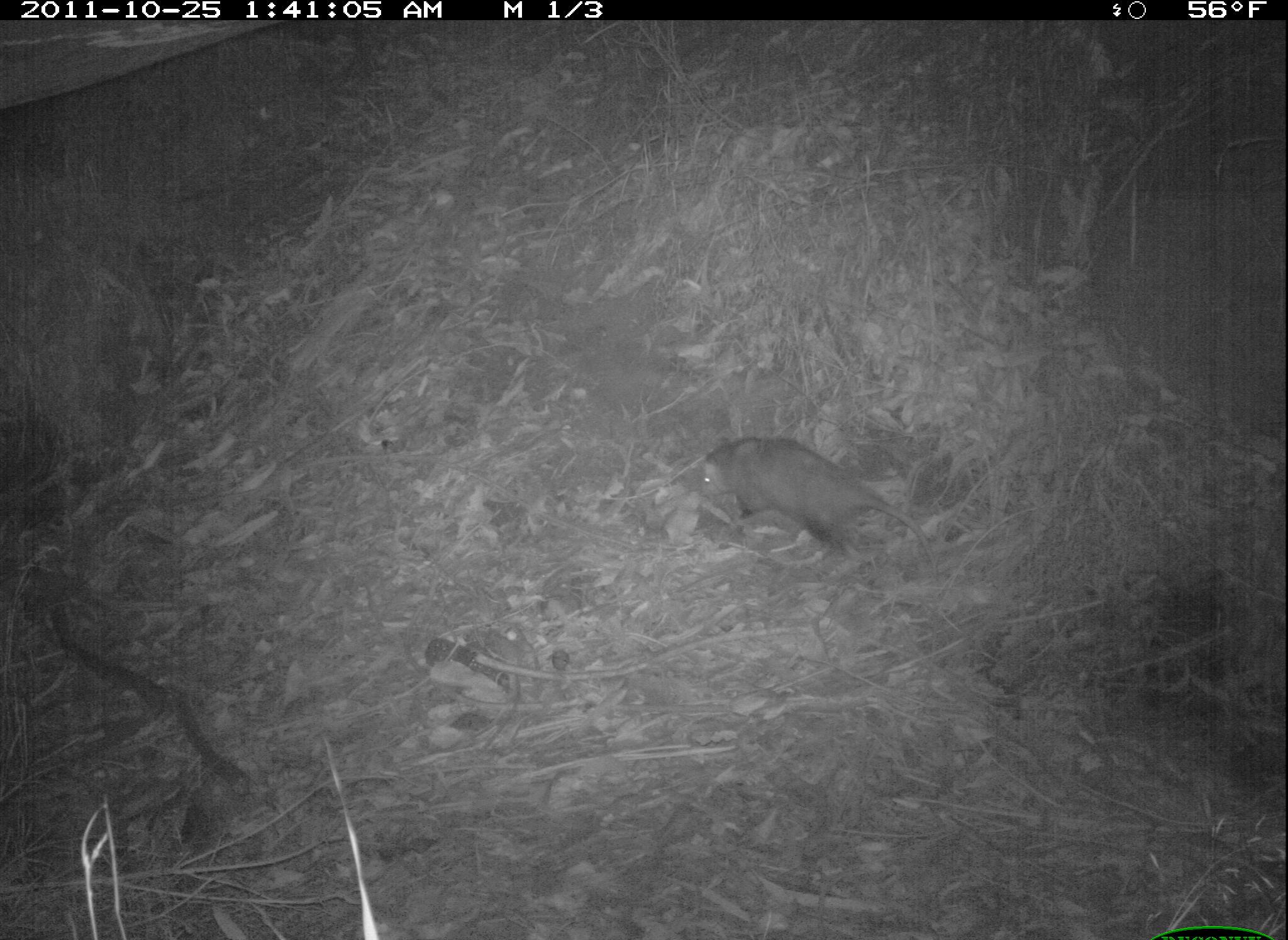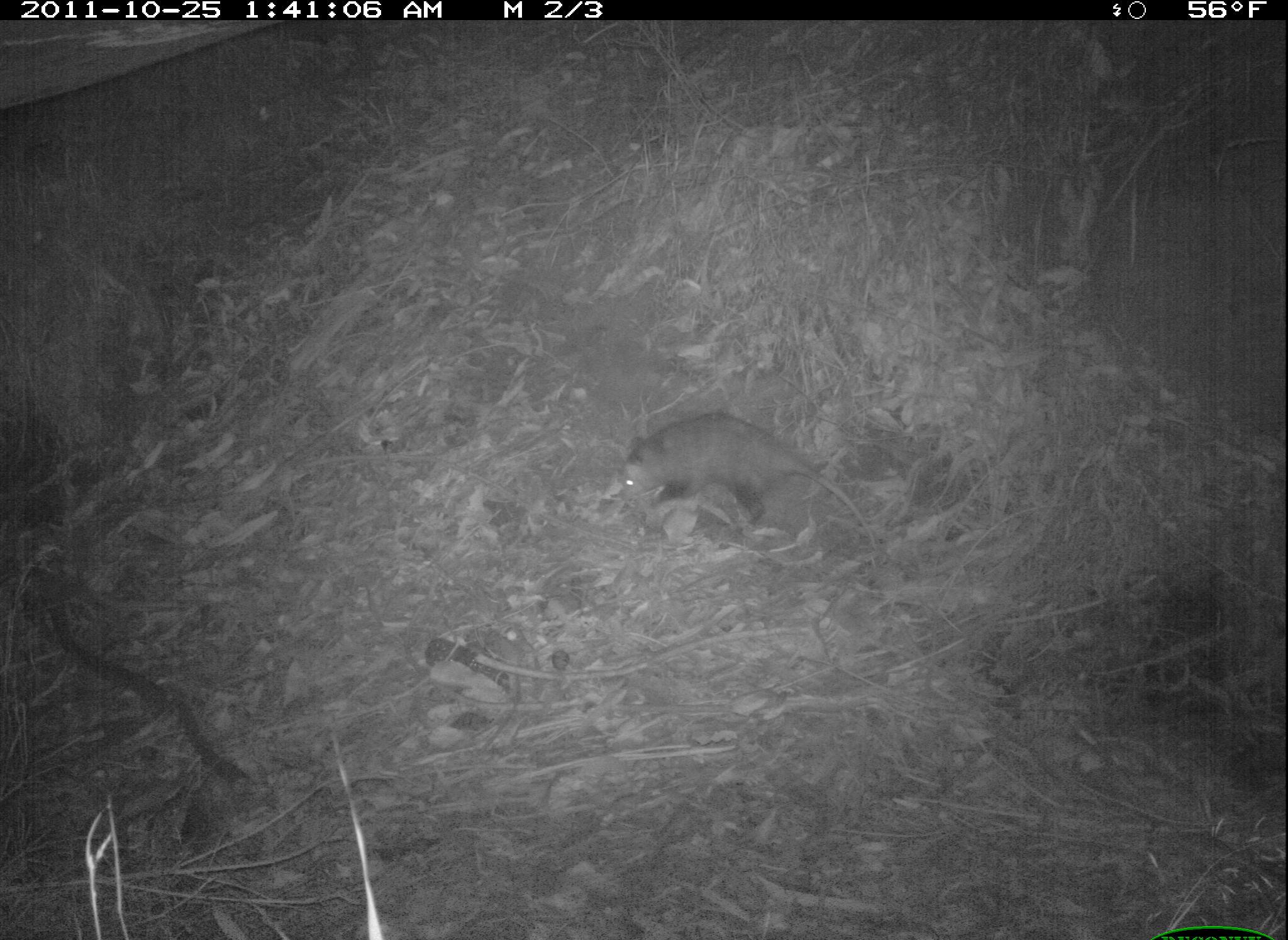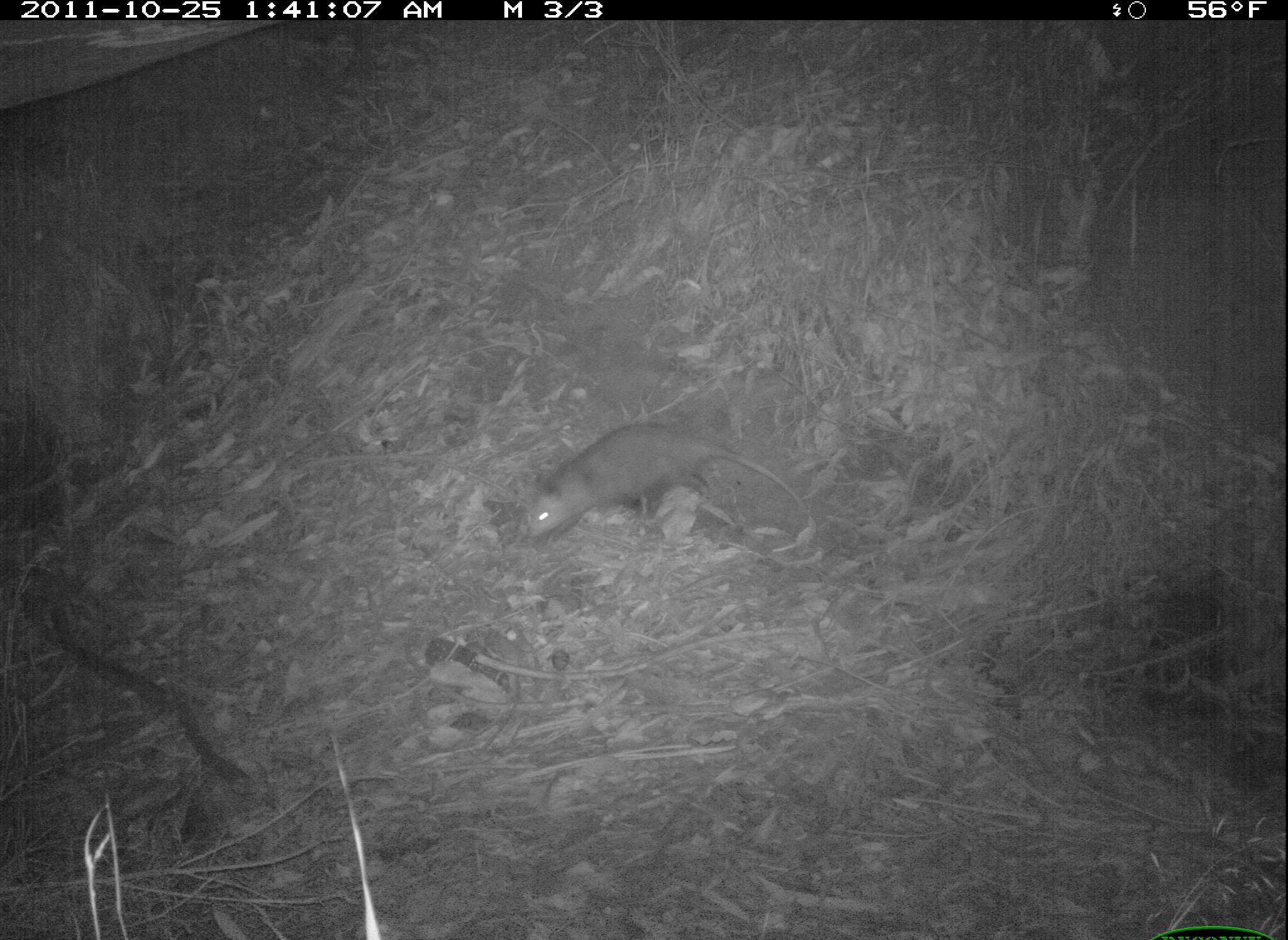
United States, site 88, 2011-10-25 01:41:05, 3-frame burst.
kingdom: Animalia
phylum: Chordata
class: Mammalia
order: Didelphimorphia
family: Didelphidae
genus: Didelphis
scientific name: Didelphis virginiana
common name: virginia opossum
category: opossum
Opossum (virginia opossum) (Didelphis virginiana).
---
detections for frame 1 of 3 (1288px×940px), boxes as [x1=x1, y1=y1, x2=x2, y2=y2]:
opossum: [x1=705, y1=411, x2=929, y2=577]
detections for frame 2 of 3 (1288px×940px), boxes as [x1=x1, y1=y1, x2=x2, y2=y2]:
opossum: [x1=605, y1=408, x2=889, y2=562]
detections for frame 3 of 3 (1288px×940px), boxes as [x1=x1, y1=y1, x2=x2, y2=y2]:
opossum: [x1=491, y1=414, x2=829, y2=594]